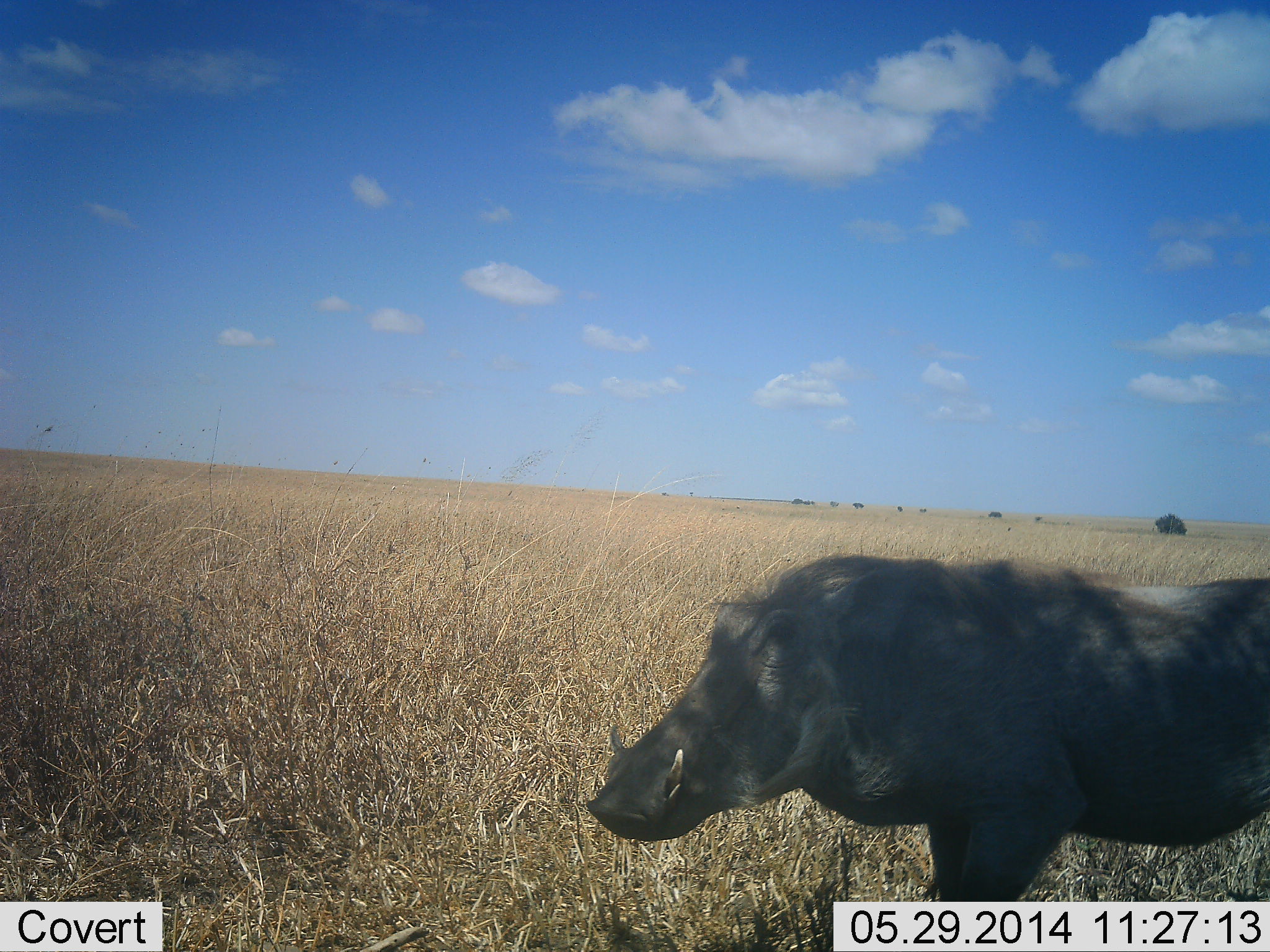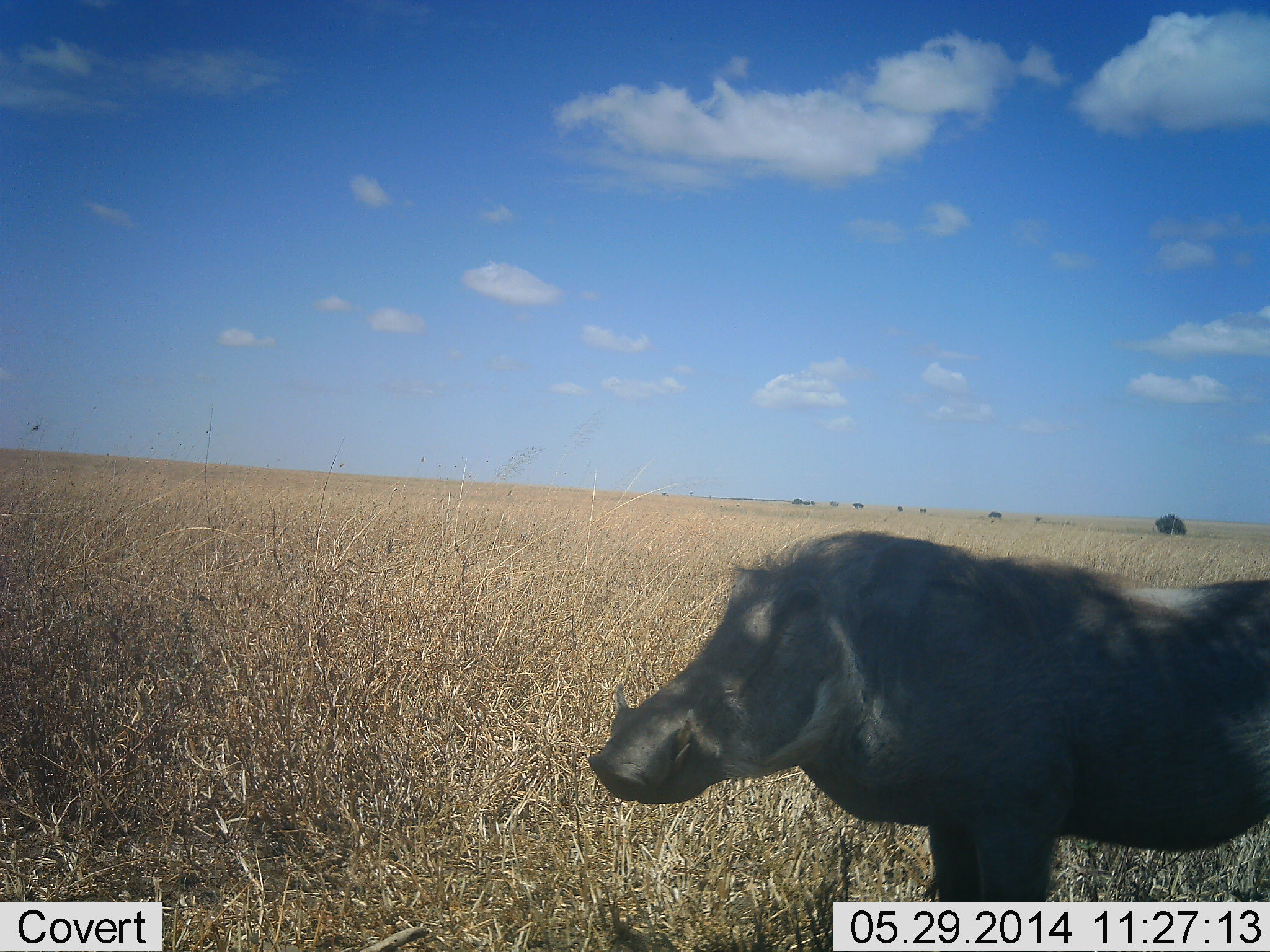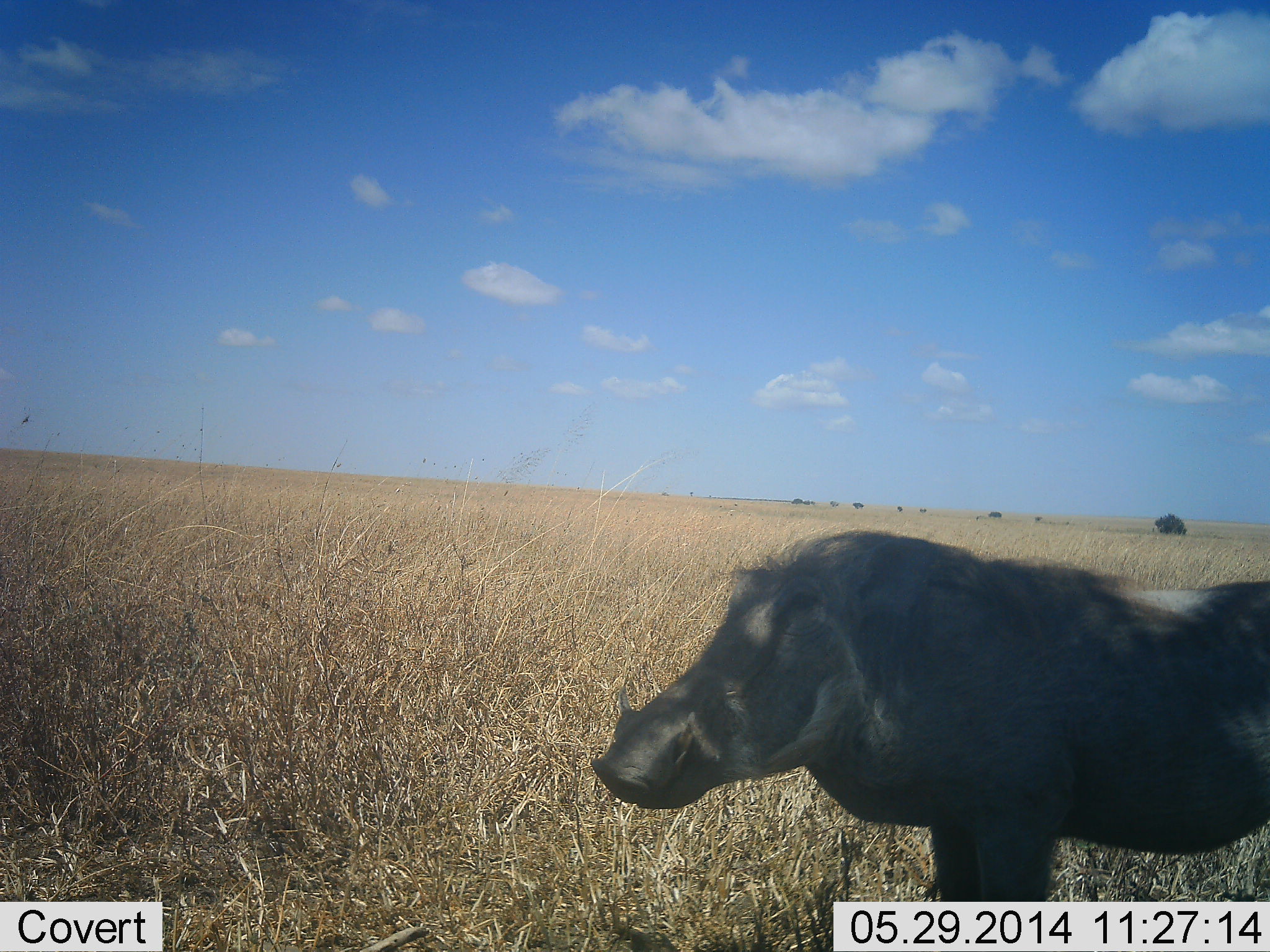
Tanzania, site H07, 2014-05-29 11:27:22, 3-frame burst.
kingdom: Animalia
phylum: Chordata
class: Mammalia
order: Artiodactyla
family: Suidae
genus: Phacochoerus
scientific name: Phacochoerus africanus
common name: warthog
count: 1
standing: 90%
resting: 0%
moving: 10%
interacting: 0%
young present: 0%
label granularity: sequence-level